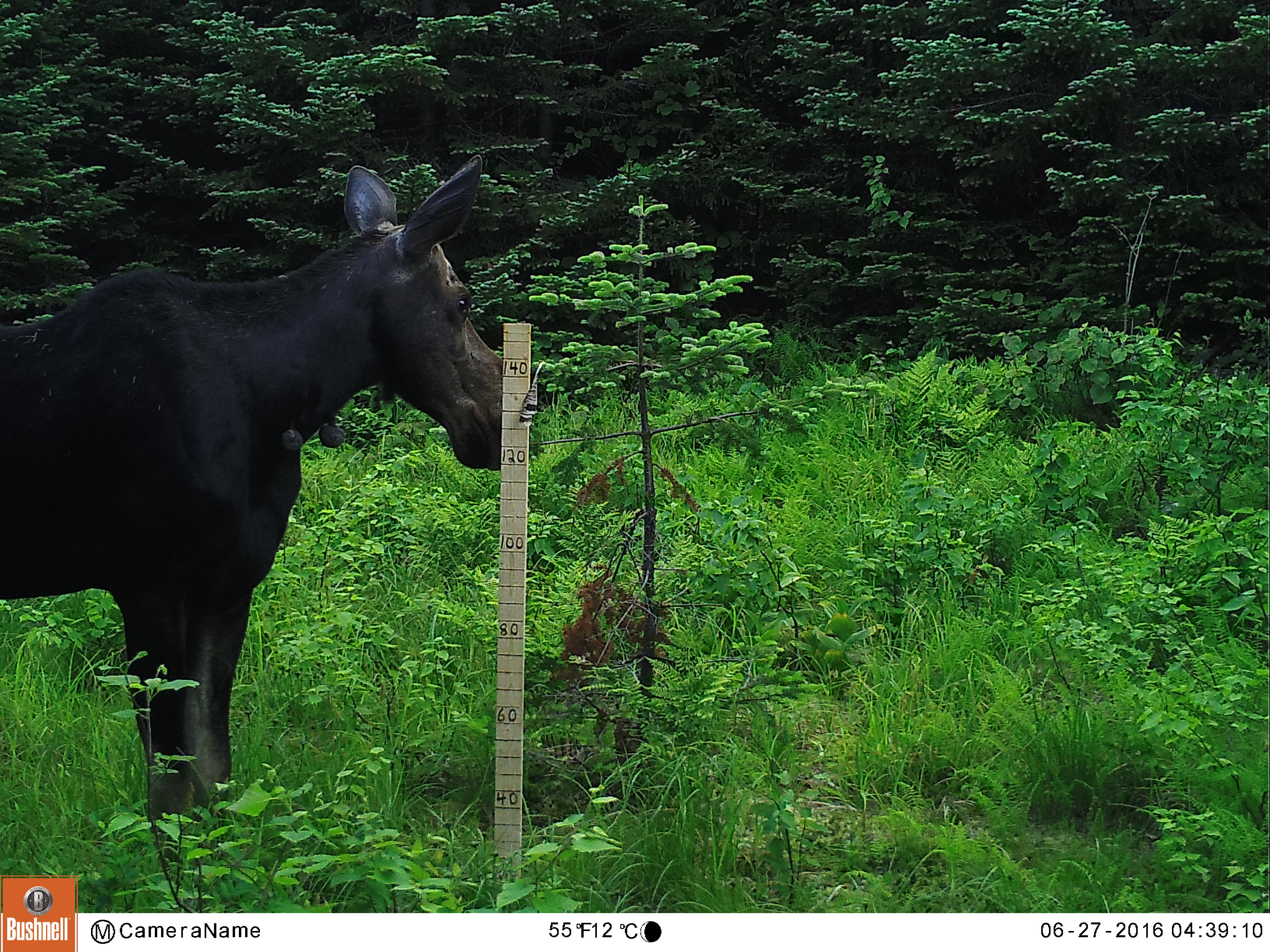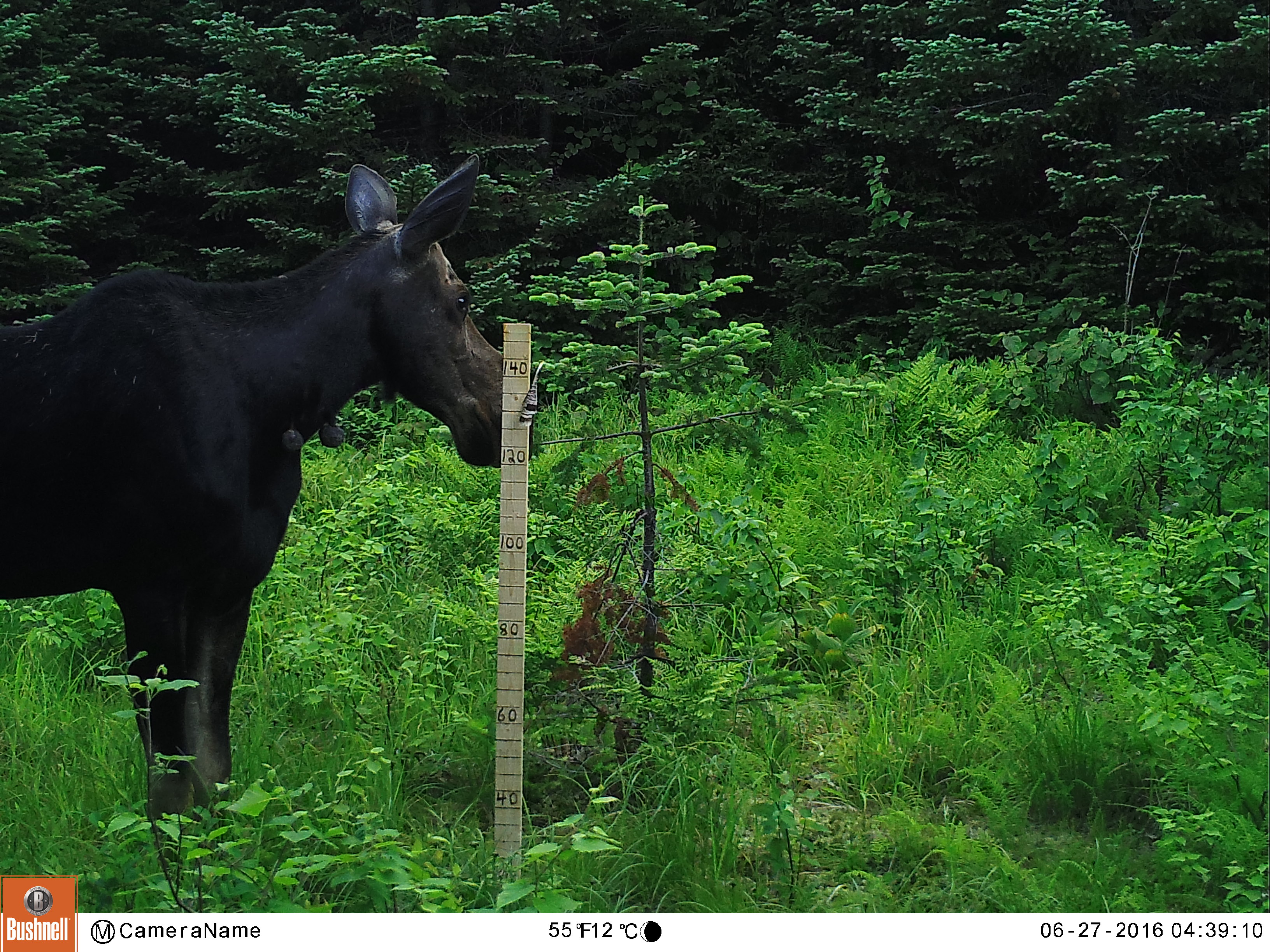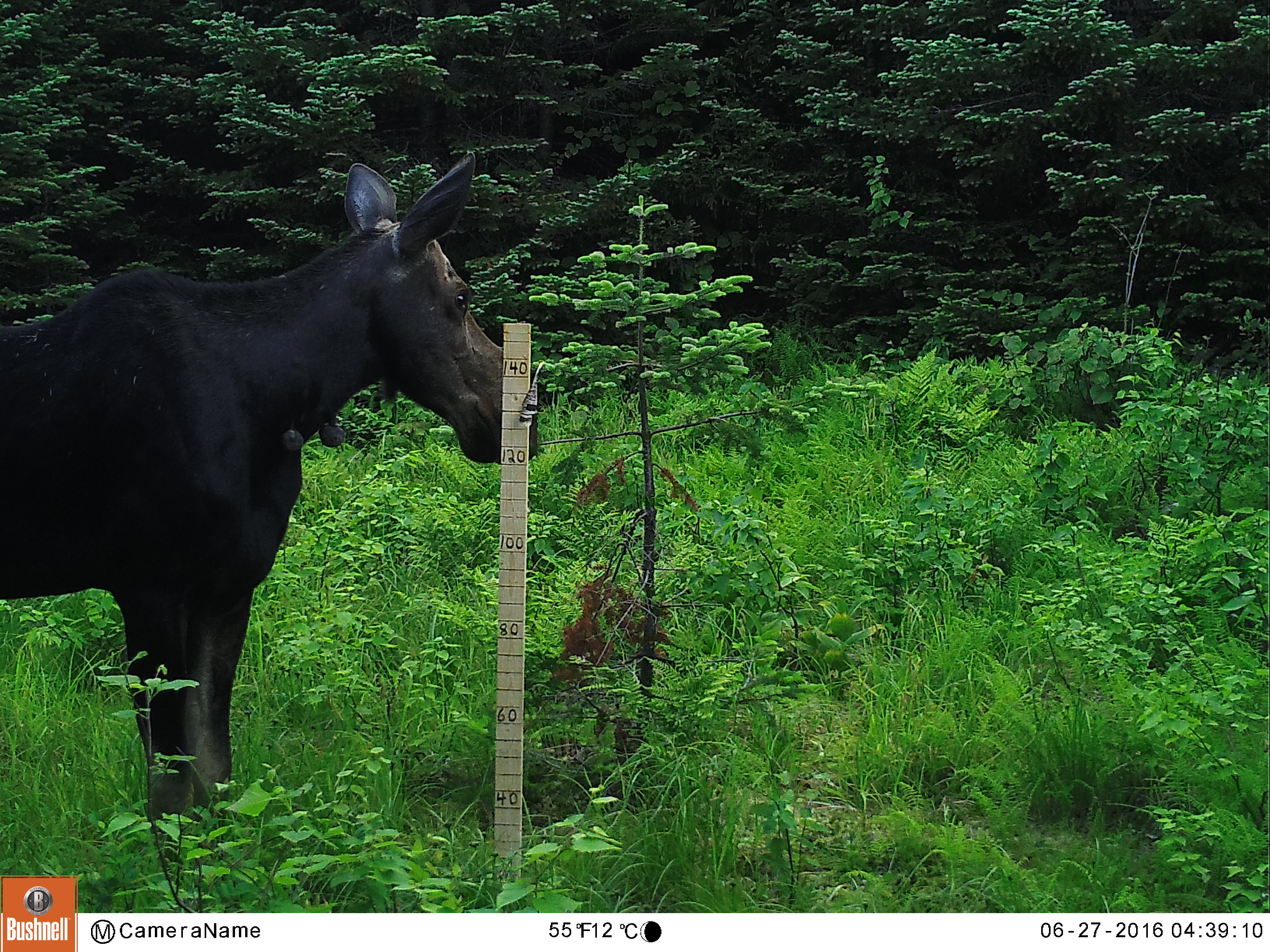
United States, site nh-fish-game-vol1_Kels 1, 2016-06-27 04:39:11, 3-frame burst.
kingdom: Animalia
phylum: Chordata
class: Mammalia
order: Artiodactyla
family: Cervidae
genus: Alces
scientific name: Alces alces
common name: moose